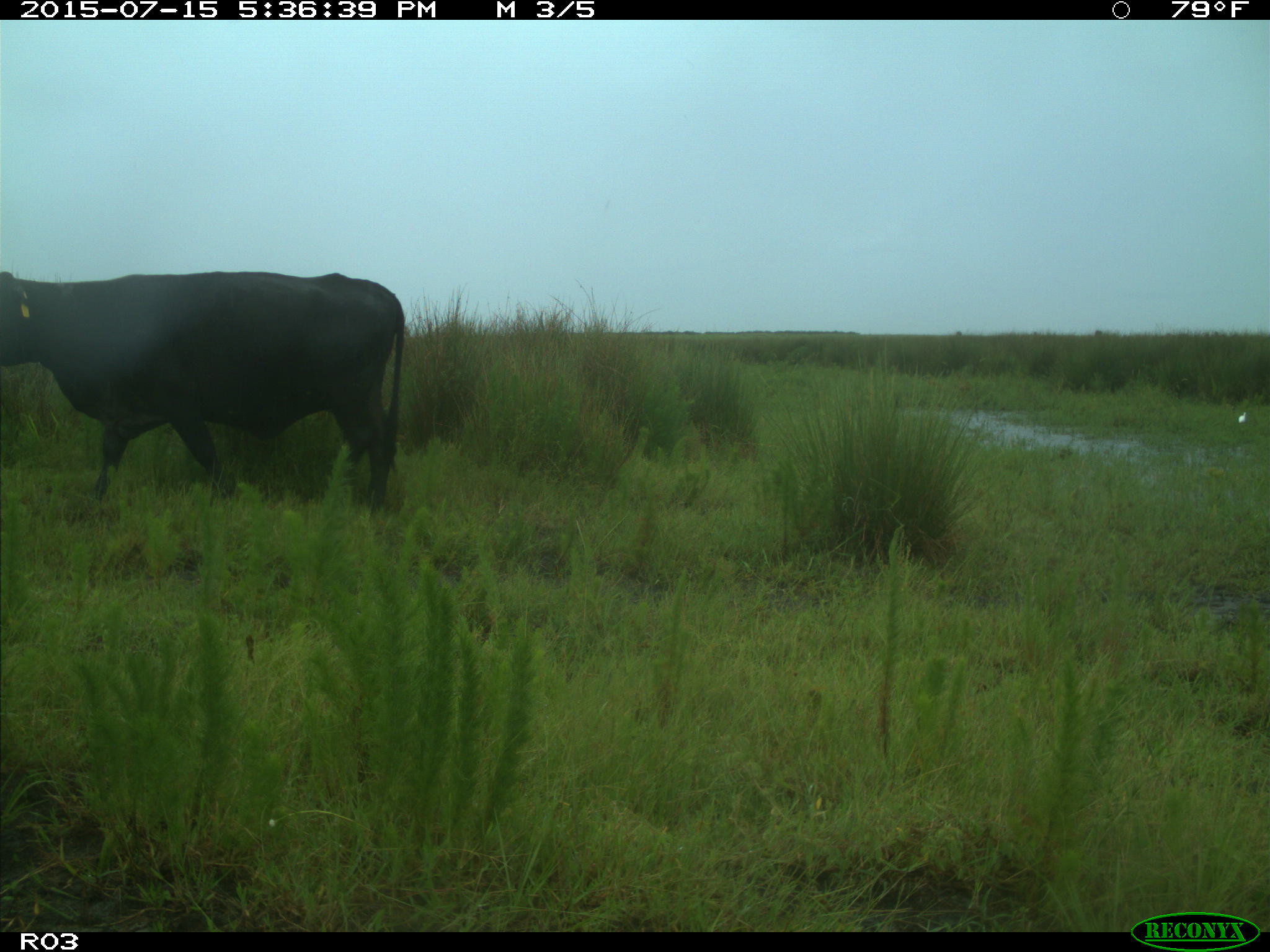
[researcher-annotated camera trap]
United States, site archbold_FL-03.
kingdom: Animalia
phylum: Chordata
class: Mammalia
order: Artiodactyla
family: Bovidae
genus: Bos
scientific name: Bos taurus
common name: domestic cow